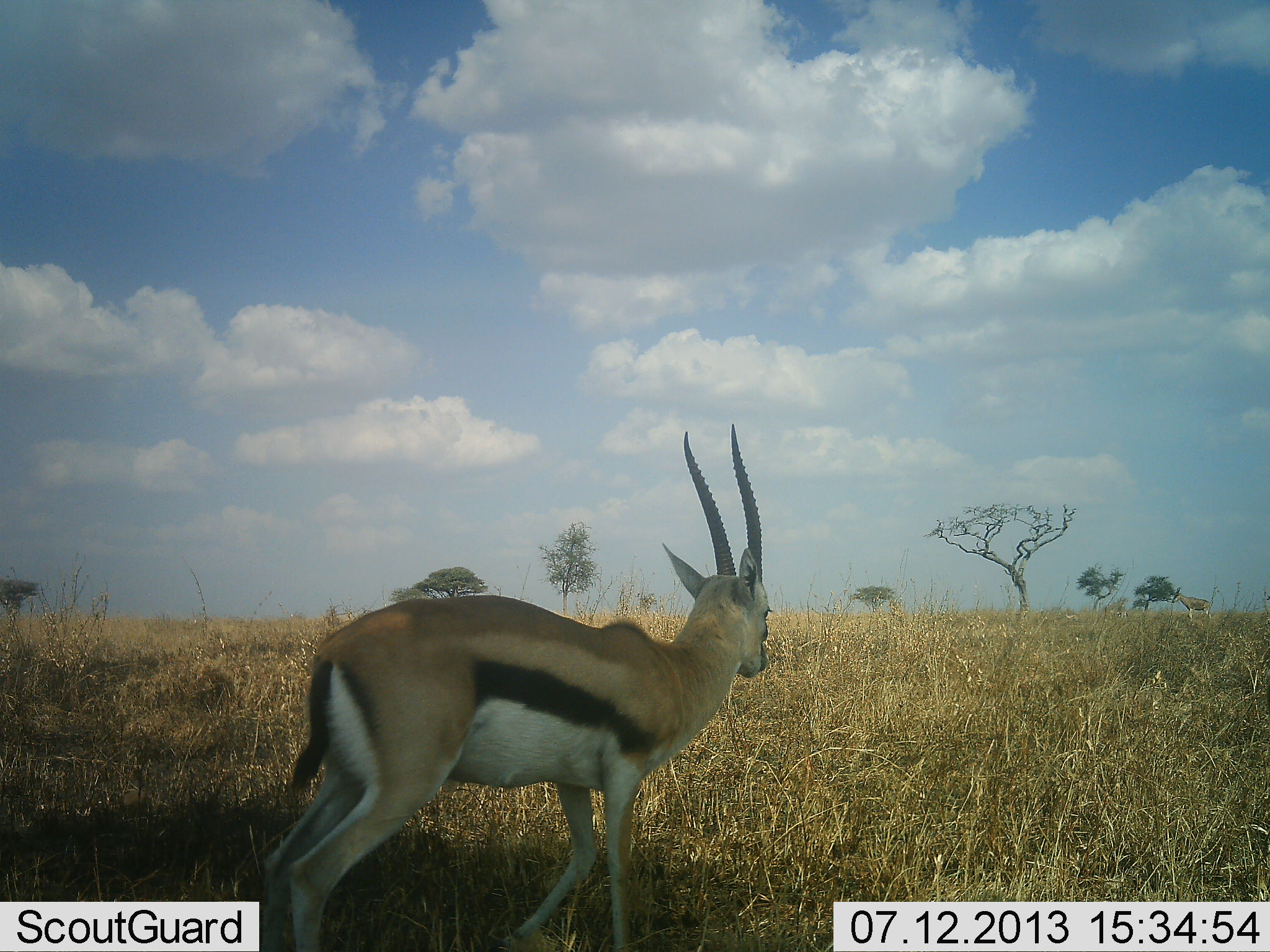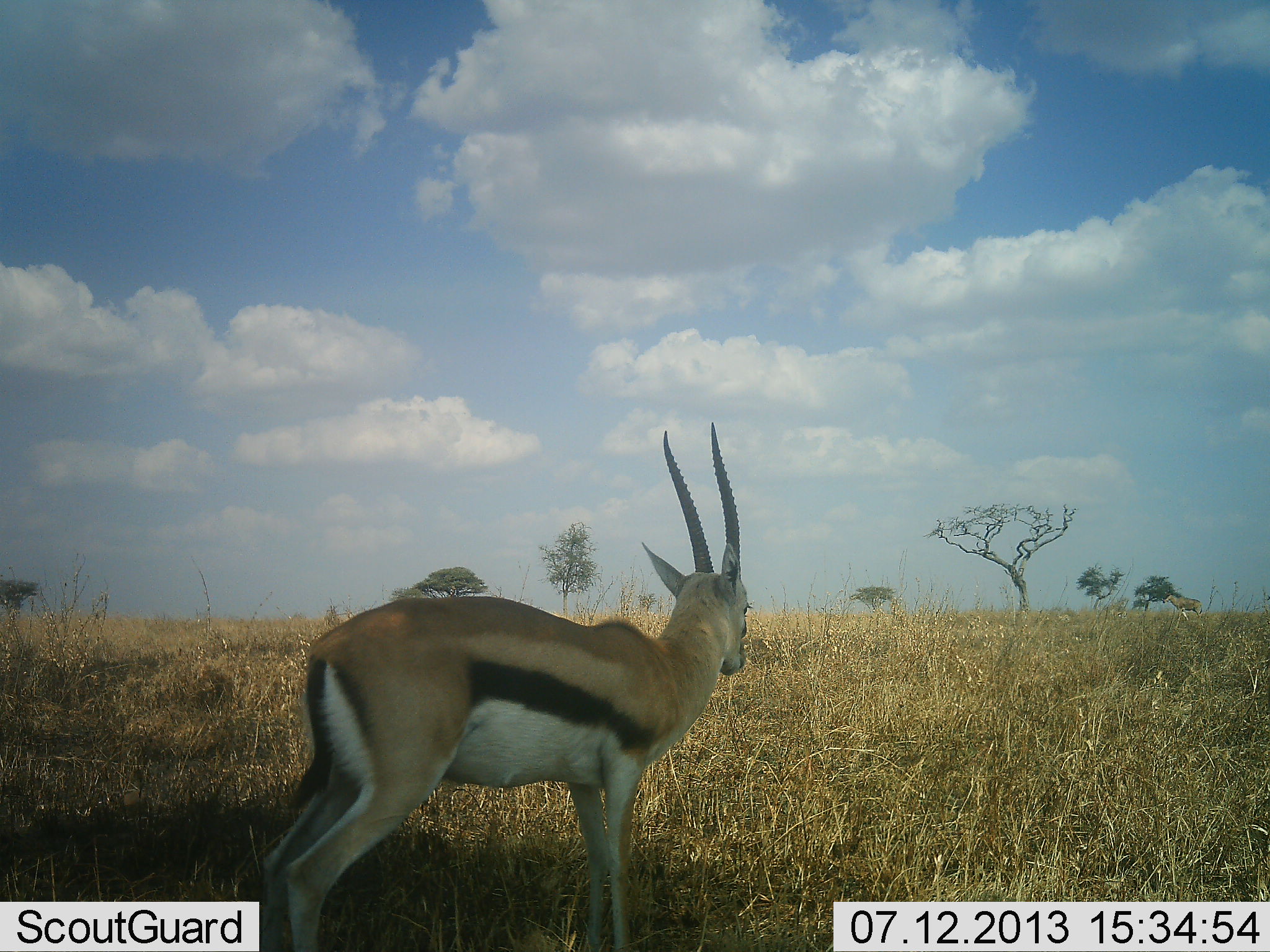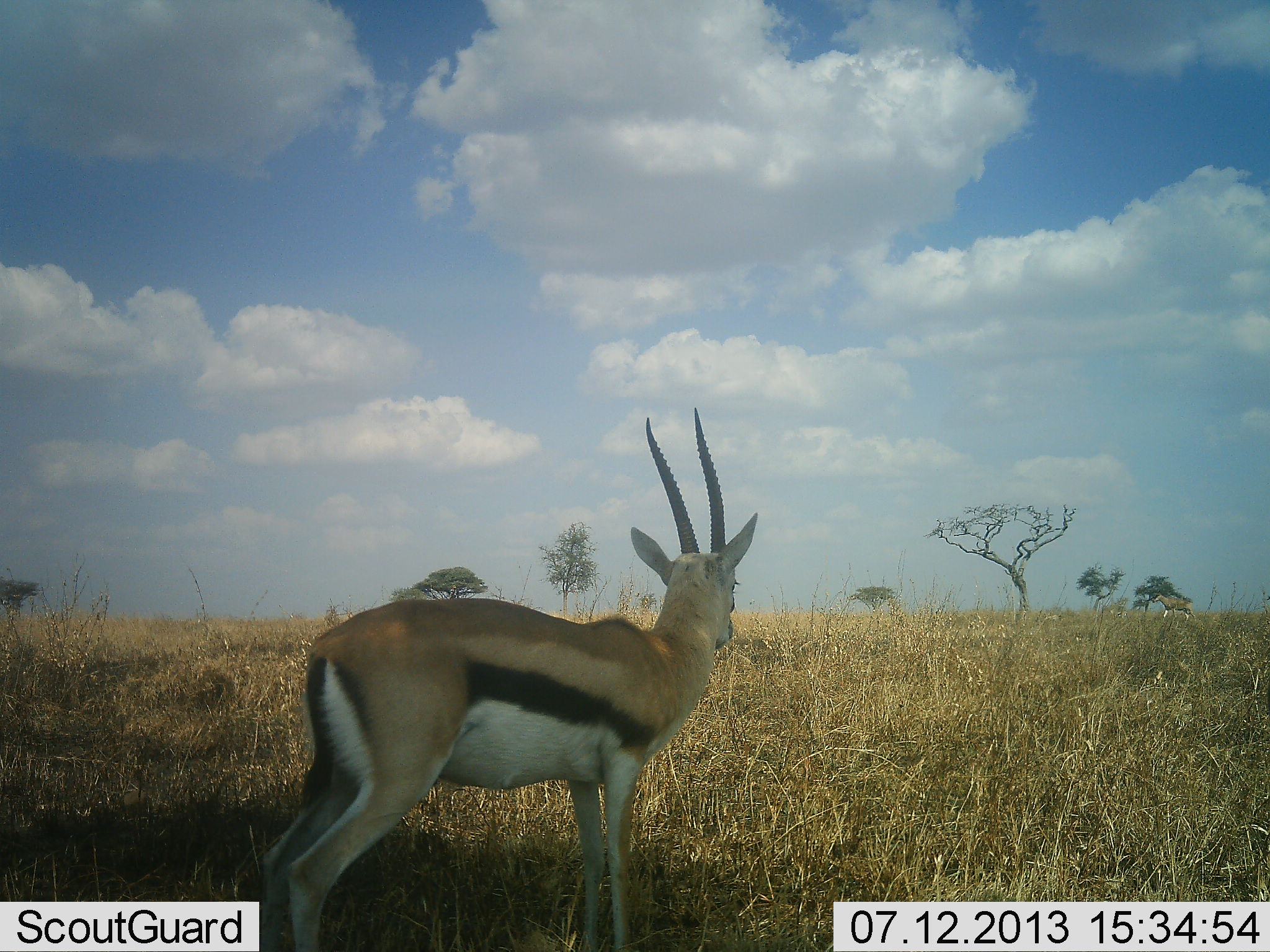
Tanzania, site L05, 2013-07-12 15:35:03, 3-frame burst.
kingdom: Animalia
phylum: Chordata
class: Mammalia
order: Artiodactyla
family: Bovidae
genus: Eudorcas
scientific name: Eudorcas thomsonii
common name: thomson's gazelle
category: gazellethomsons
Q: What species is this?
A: Gazellethomsons (thomson's gazelle) (Eudorcas thomsonii).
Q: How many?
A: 1.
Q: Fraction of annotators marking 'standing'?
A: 100%.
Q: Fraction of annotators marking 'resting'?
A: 0%.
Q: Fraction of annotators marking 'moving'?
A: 15%.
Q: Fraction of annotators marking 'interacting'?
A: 0%.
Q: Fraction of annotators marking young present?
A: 0%.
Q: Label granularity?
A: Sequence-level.